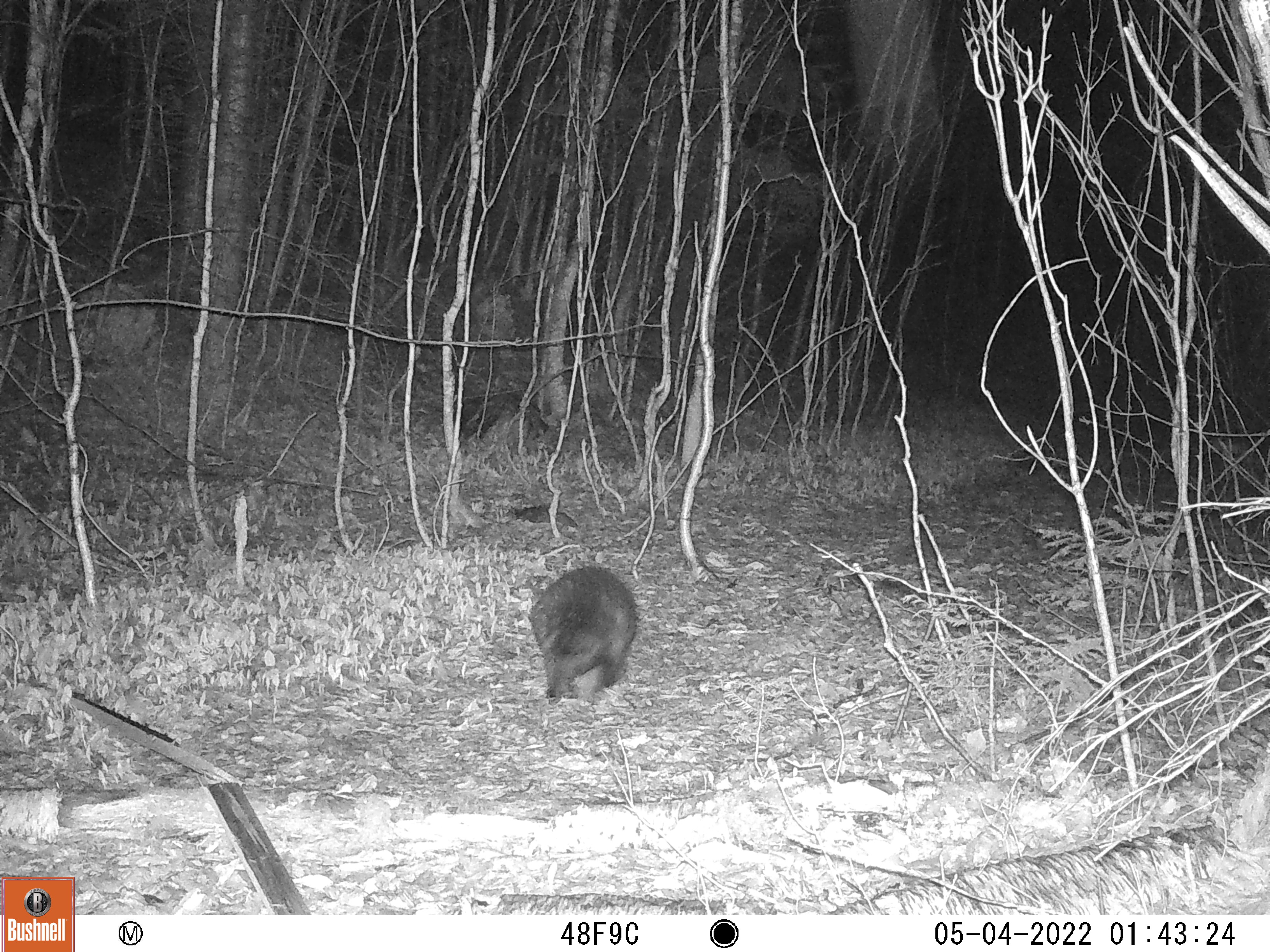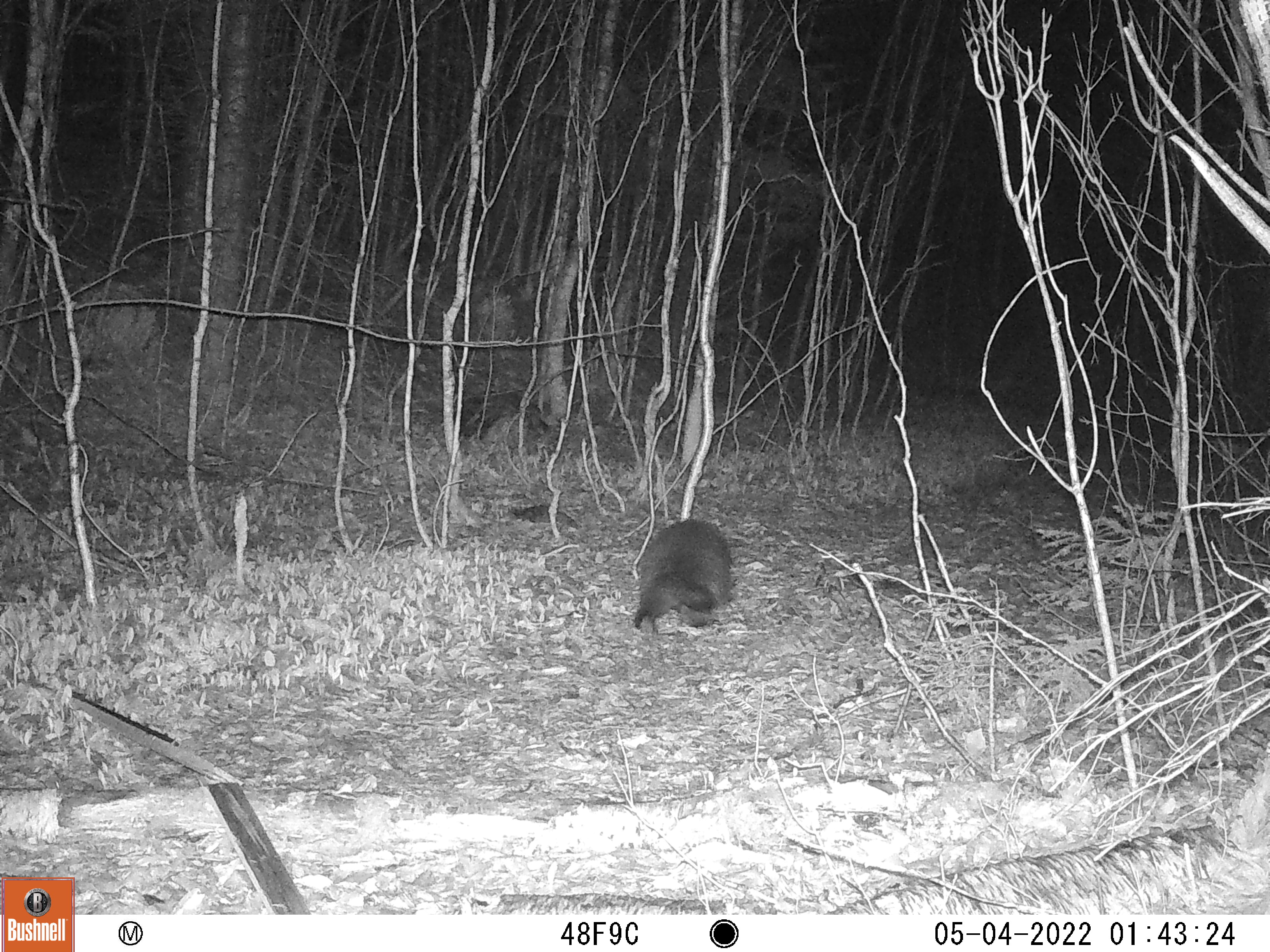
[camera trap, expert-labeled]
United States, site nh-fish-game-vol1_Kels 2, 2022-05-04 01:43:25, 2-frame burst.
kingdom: Animalia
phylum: Chordata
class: Mammalia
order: Rodentia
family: Erethizontidae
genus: Erethizon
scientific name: Erethizon dorsatum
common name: porcupine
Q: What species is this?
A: Porcupine (Erethizon dorsatum).